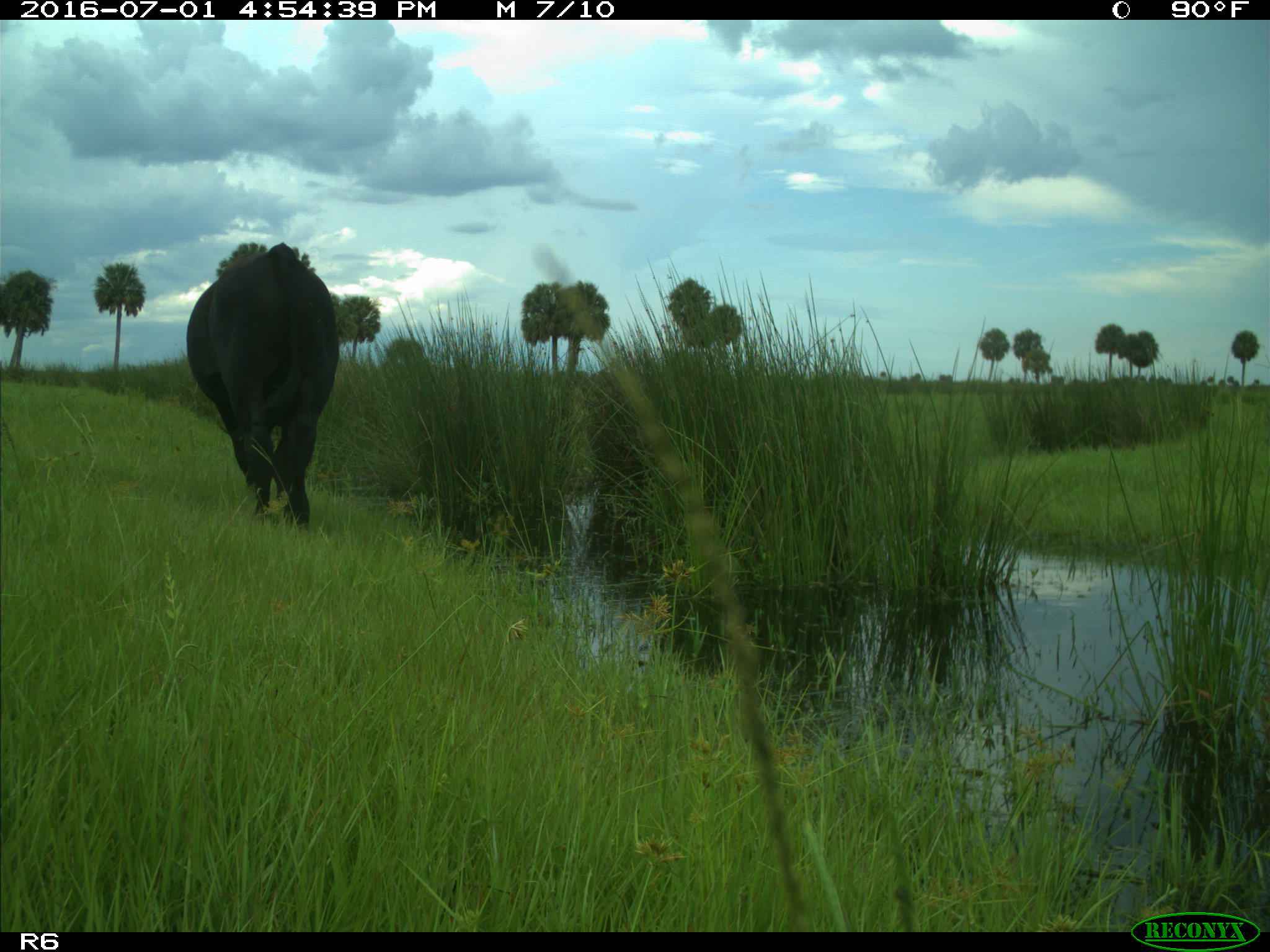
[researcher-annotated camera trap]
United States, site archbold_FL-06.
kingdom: Animalia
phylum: Chordata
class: Mammalia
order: Artiodactyla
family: Bovidae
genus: Bos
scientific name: Bos taurus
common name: domestic cow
Bos taurus (domestic cow).